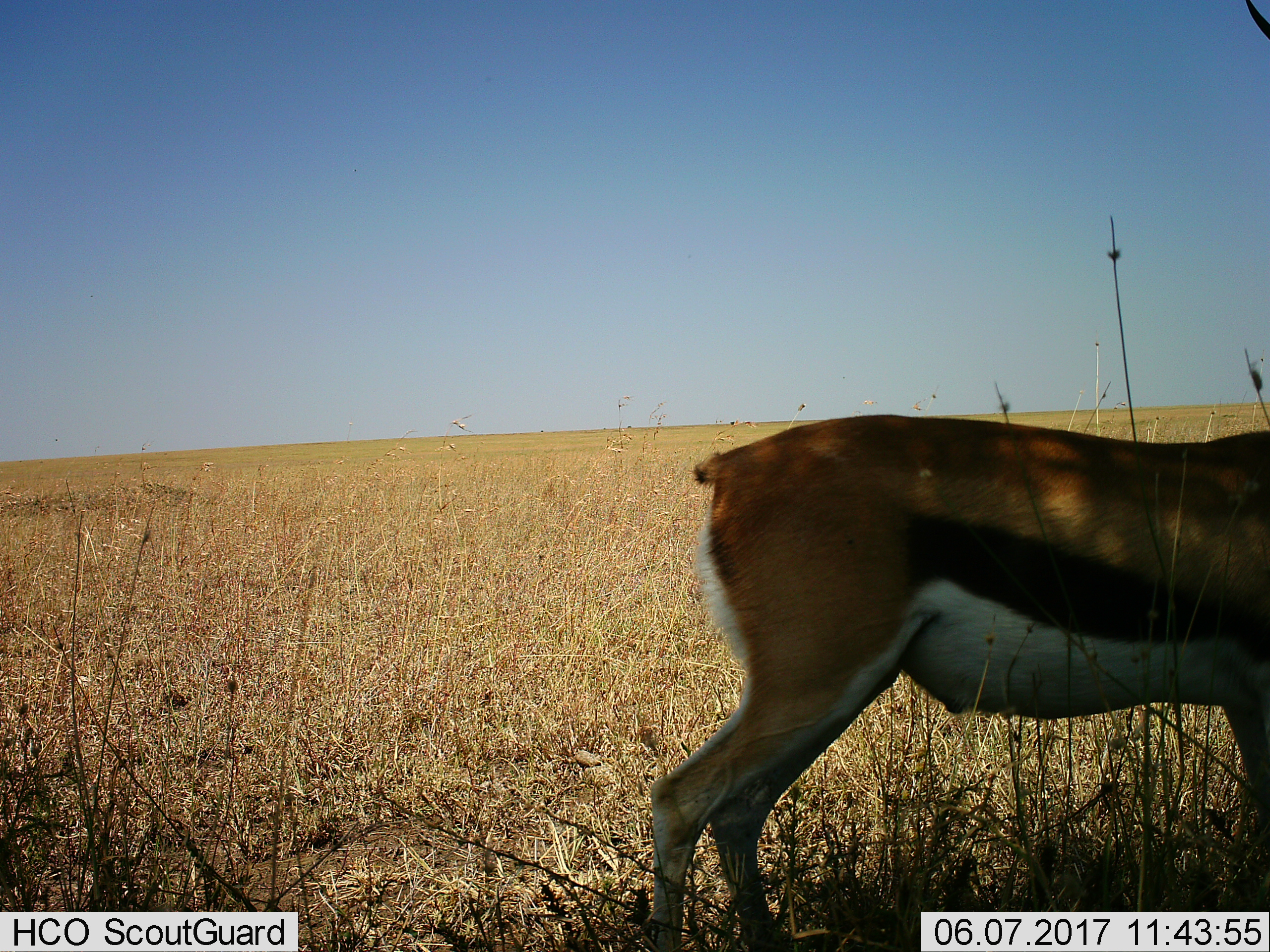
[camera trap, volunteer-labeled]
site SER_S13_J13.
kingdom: Animalia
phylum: Chordata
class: Mammalia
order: Artiodactyla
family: Bovidae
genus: Eudorcas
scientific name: Eudorcas thomsonii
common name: thomson's gazelle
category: gazellethomsons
Gazellethomsons (thomson's gazelle) (Eudorcas thomsonii), count 1. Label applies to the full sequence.